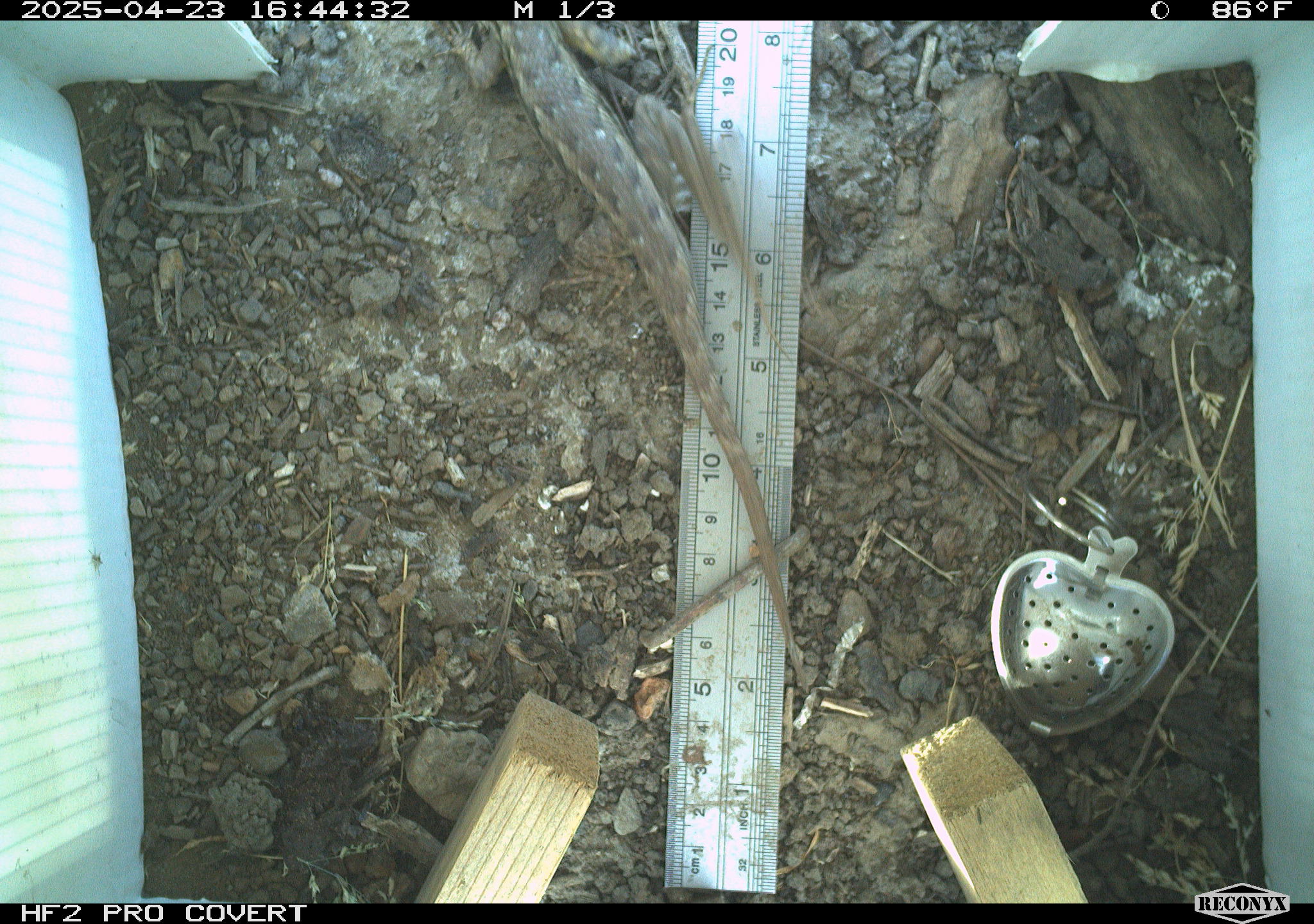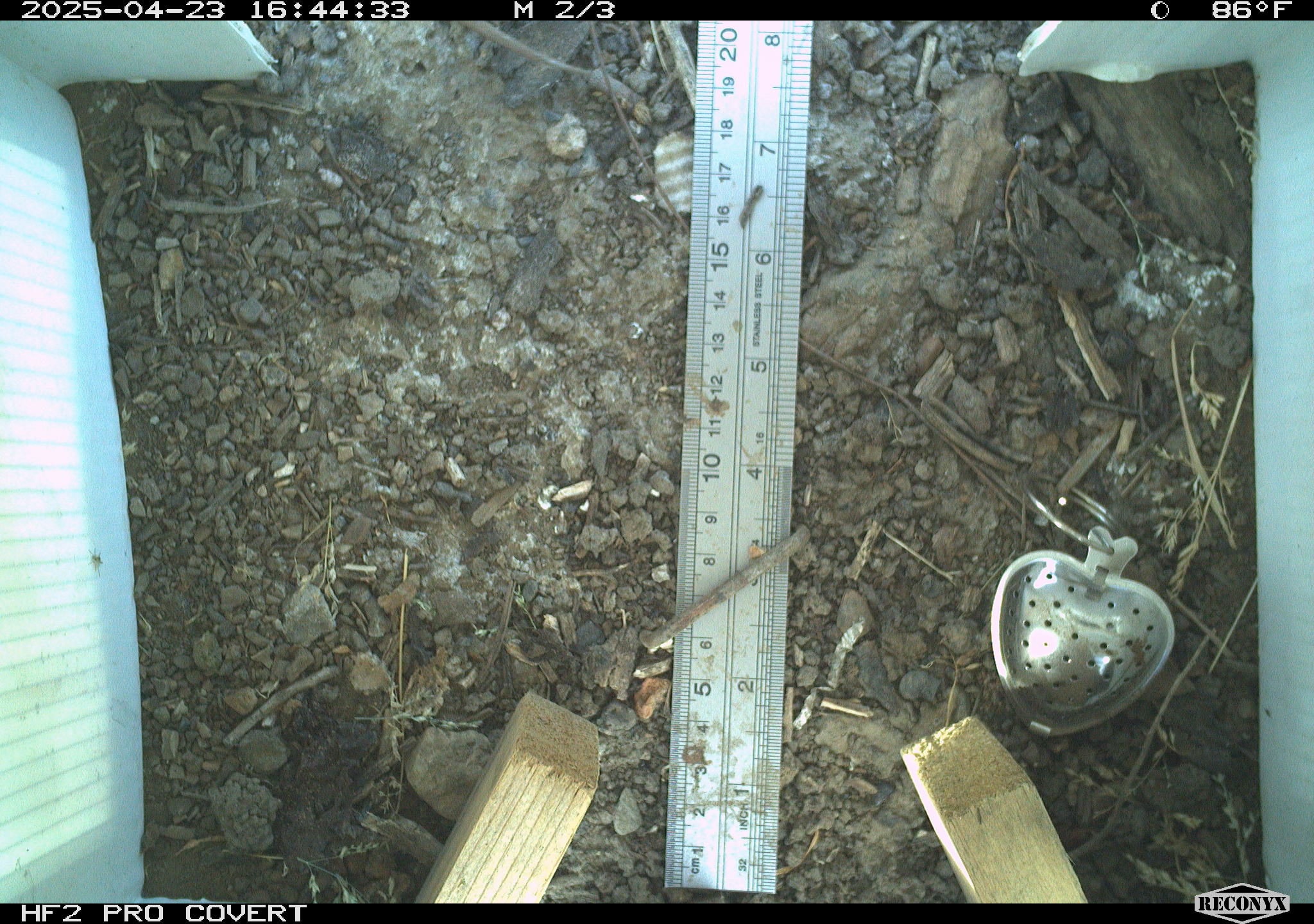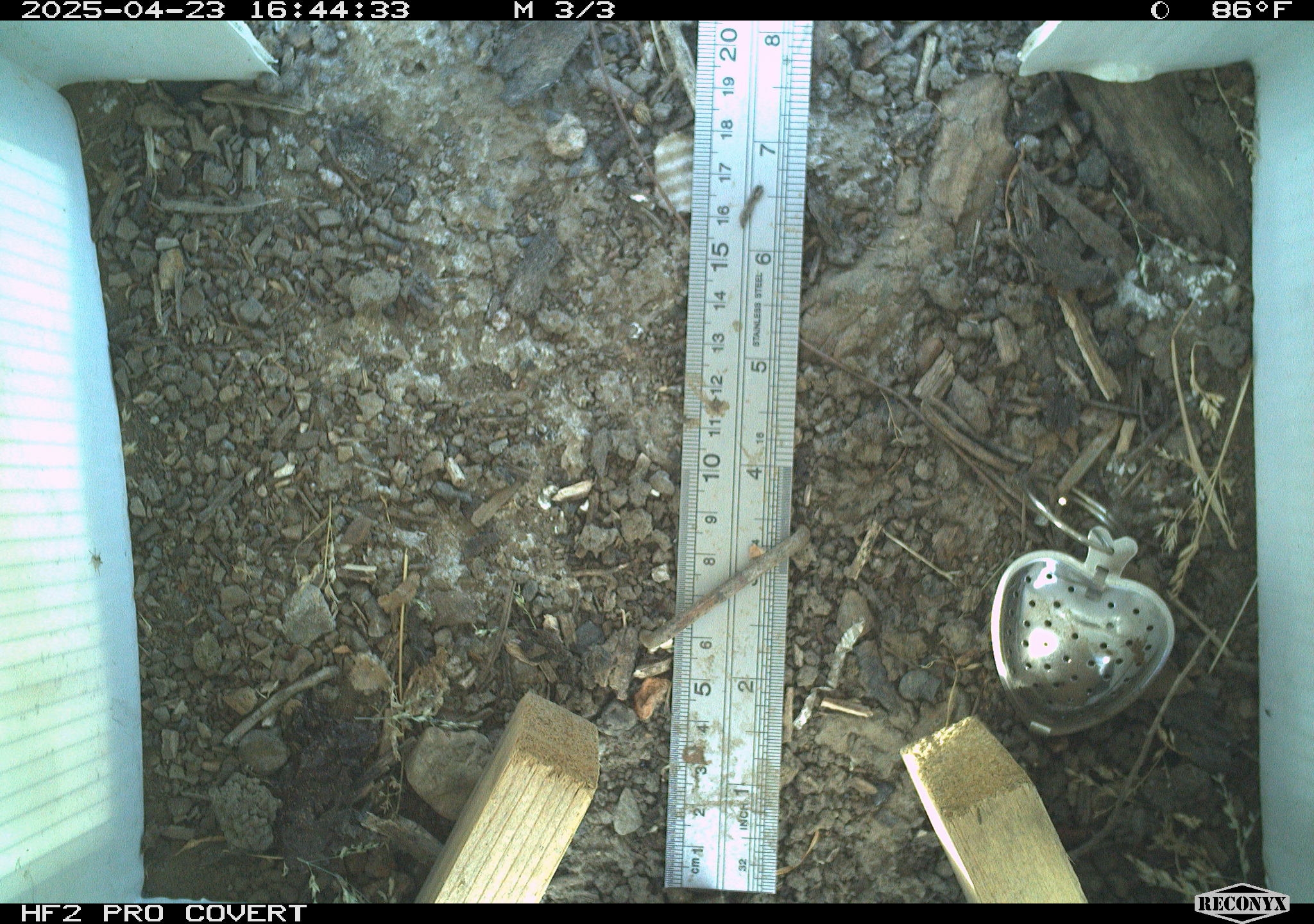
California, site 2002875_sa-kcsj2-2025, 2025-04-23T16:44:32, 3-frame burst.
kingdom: Animalia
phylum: Chordata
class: Reptilia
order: Squamata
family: Phrynosomatidae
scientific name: Phrynosomatidae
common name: north american spiny lizards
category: sceloporus/uta species